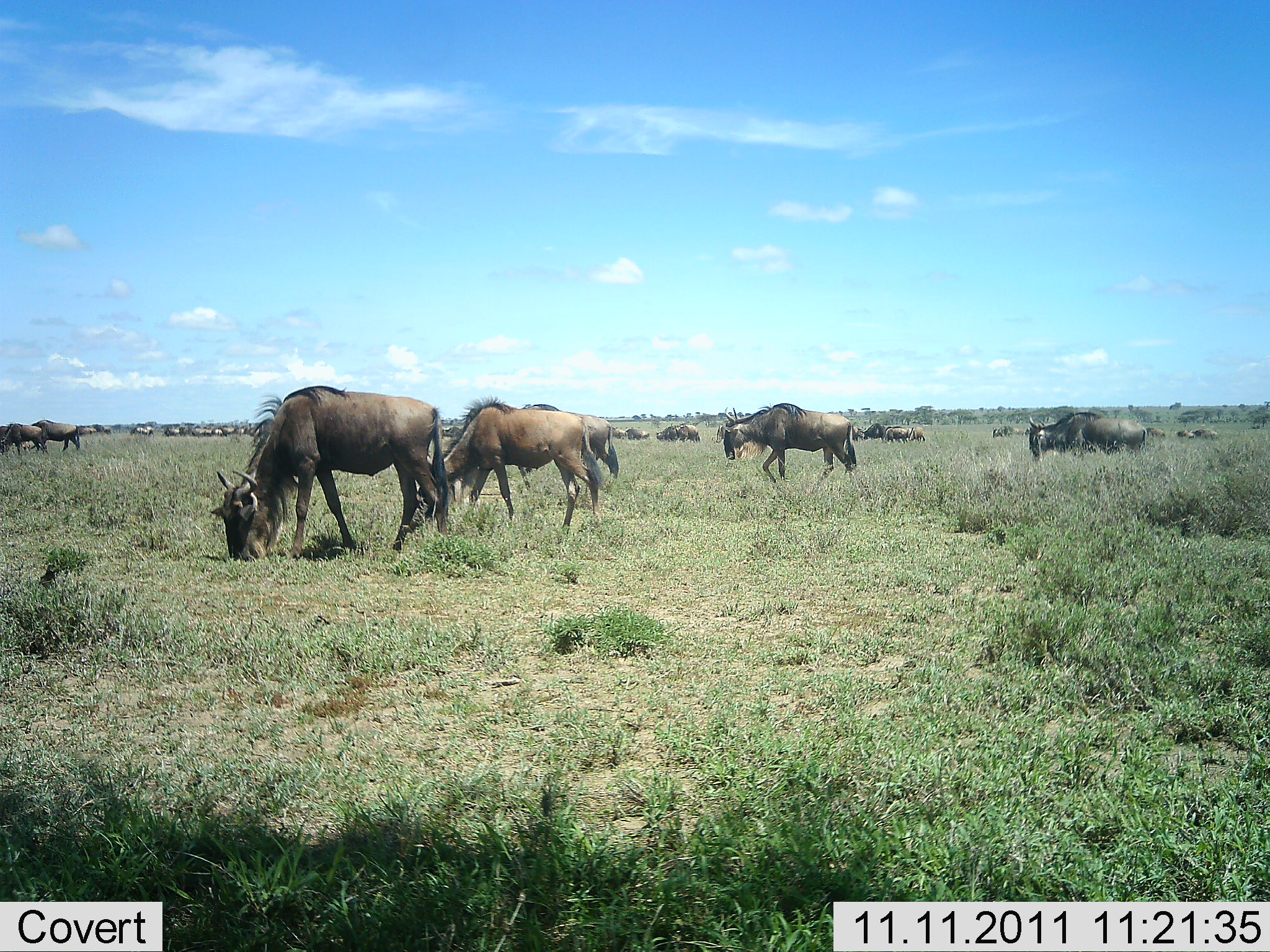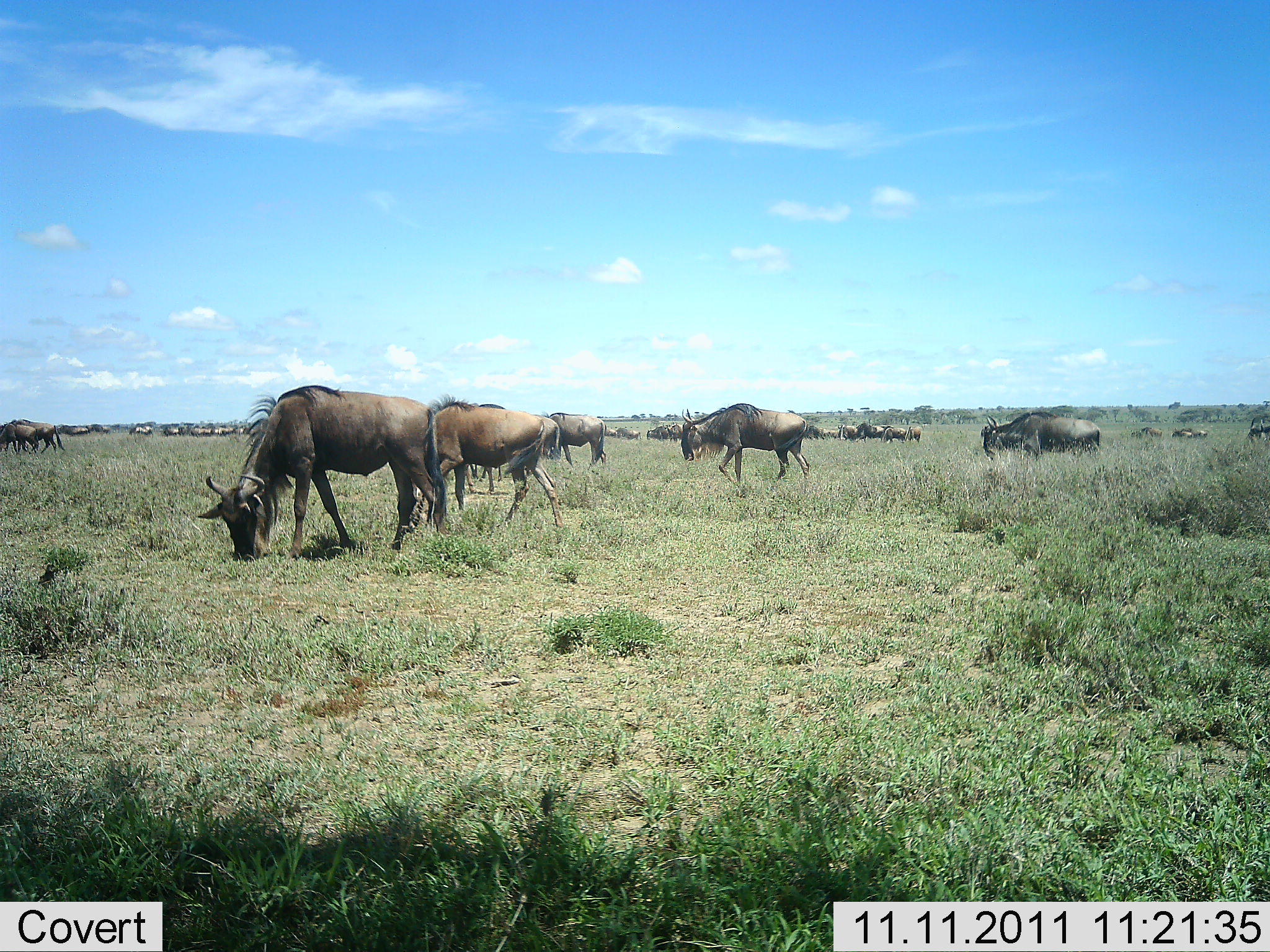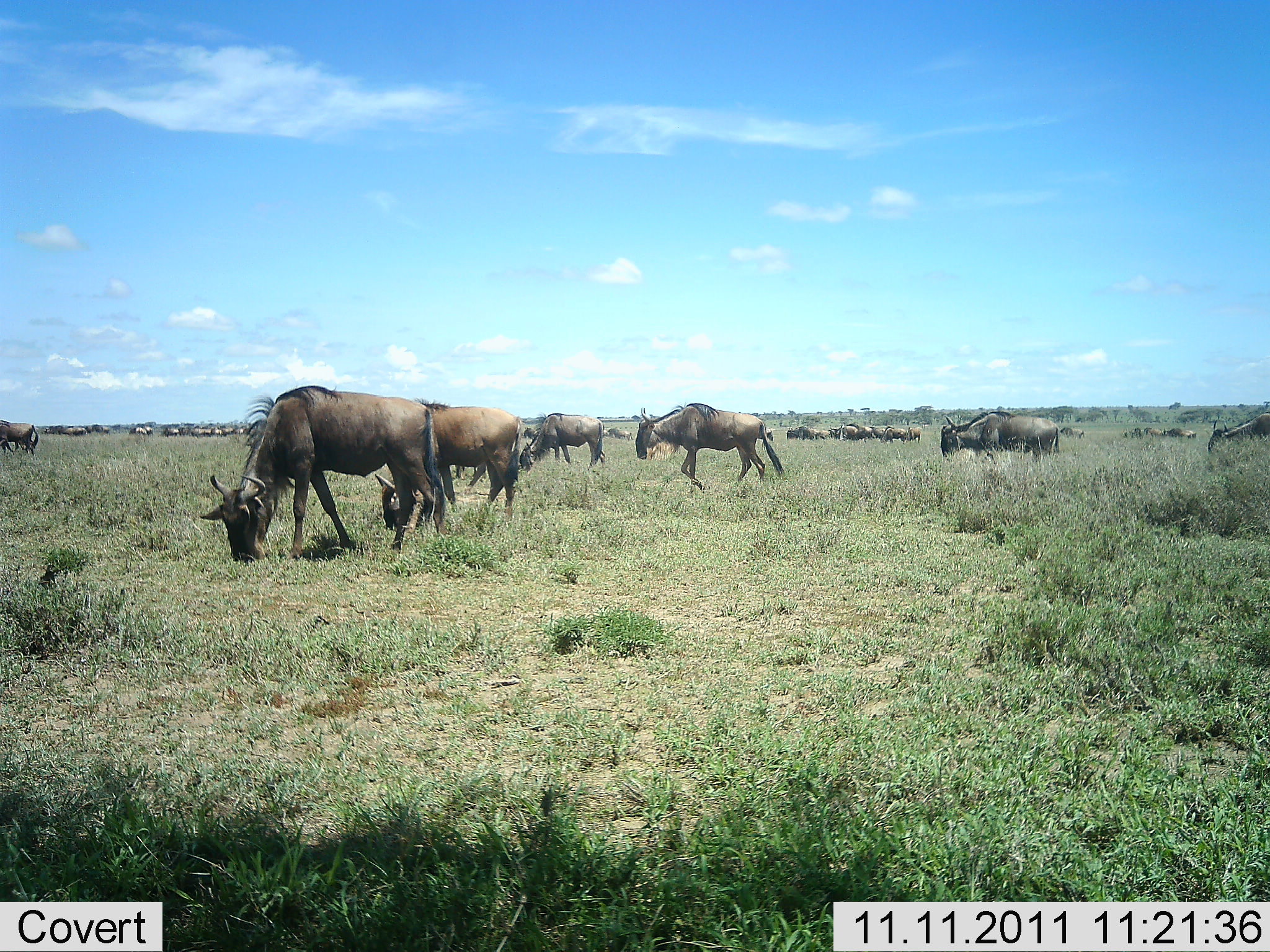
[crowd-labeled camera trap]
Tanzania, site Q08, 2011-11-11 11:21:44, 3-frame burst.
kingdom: Animalia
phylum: Chordata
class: Mammalia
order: Artiodactyla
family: Bovidae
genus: Connochaetes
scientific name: Connochaetes taurinus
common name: blue wildebeest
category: wildebeest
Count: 11-50.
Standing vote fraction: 33%.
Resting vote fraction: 7%.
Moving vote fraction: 87%.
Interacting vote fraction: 7%.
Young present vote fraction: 0%.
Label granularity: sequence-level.